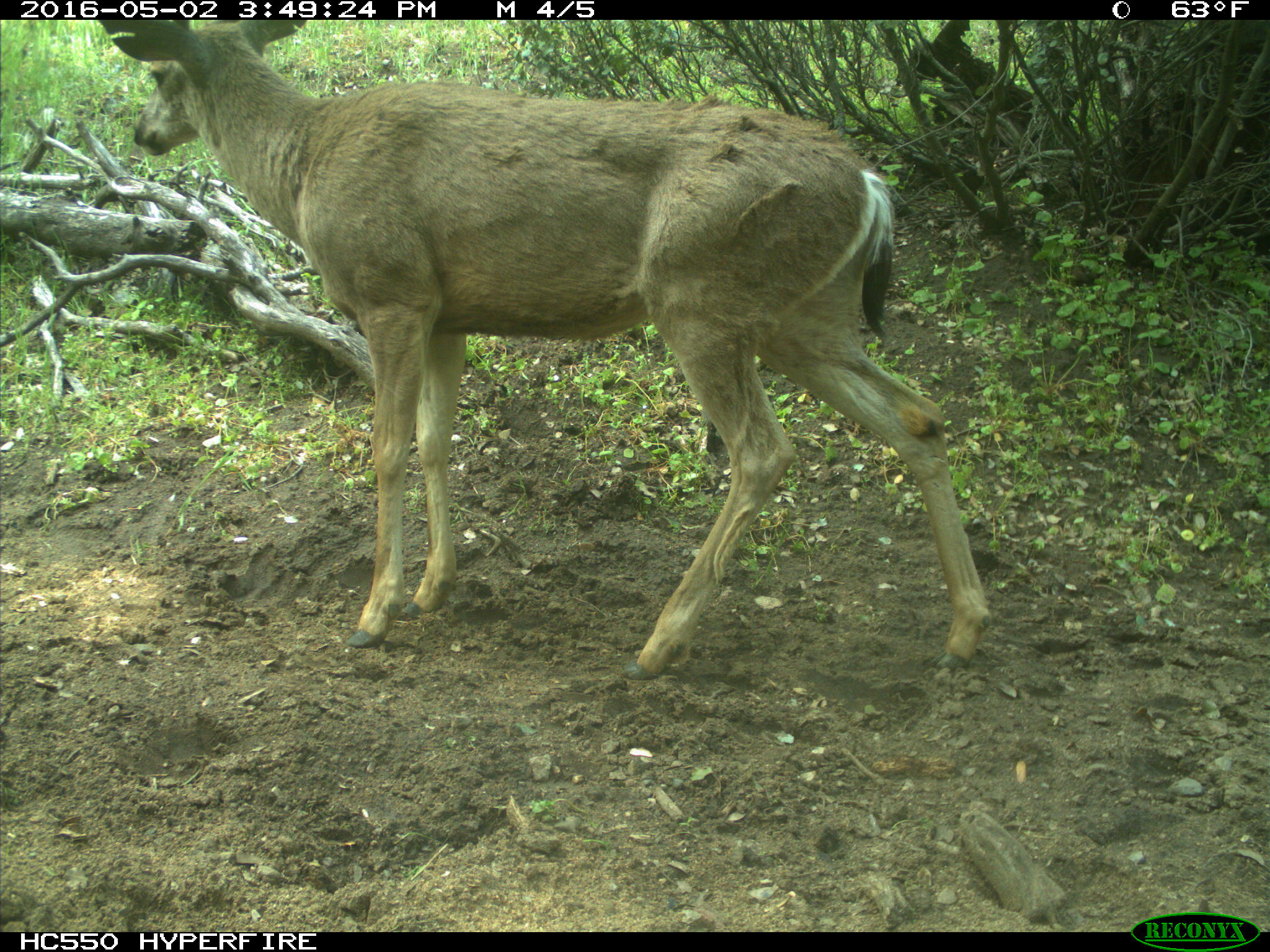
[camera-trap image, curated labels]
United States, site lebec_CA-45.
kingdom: Animalia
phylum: Chordata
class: Mammalia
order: Artiodactyla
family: Cervidae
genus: Odocoileus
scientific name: Odocoileus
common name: deer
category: unidentified deer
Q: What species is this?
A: Unidentified deer (deer) (Odocoileus).